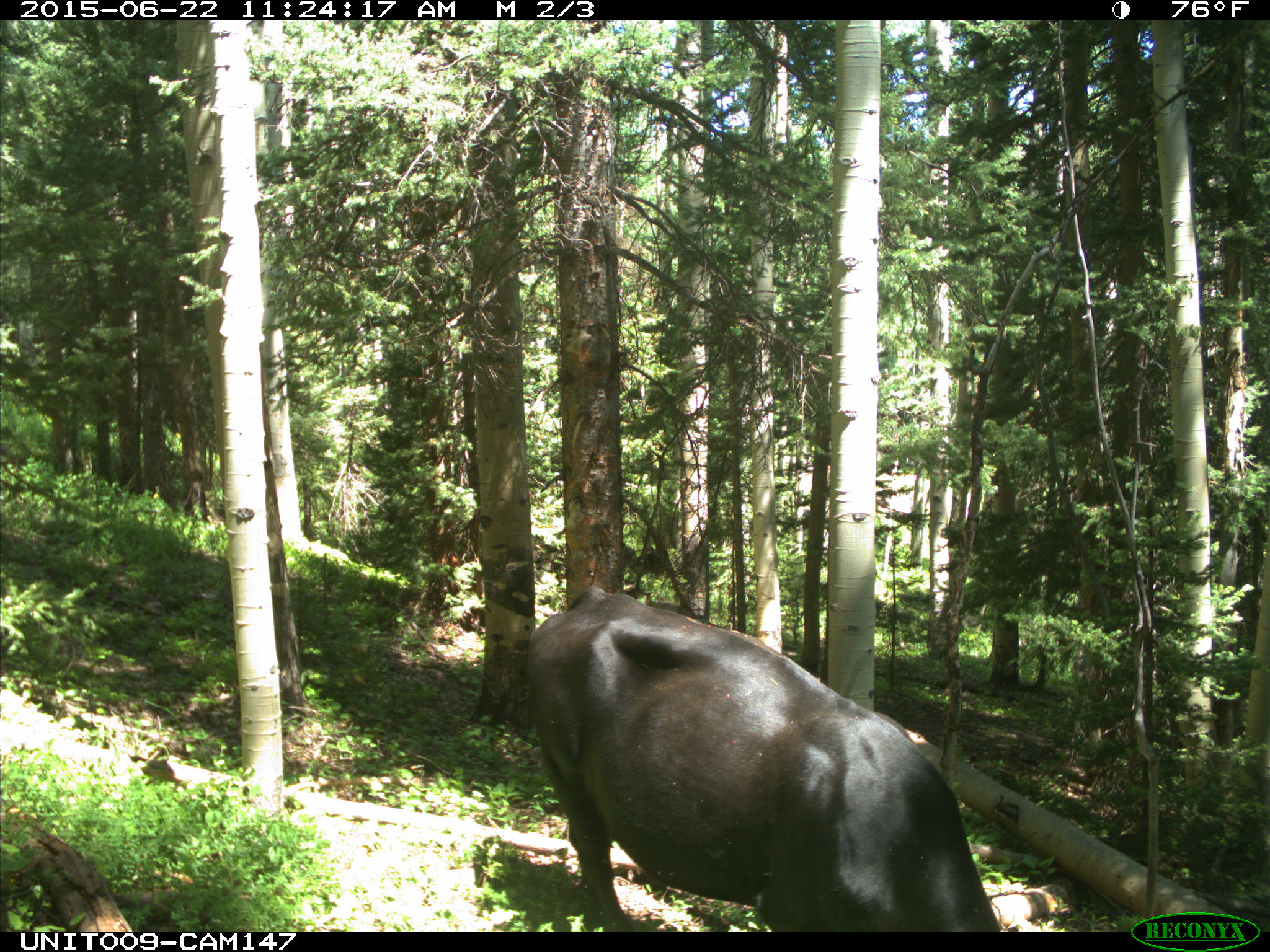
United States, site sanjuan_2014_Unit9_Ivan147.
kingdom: Animalia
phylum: Chordata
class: Mammalia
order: Artiodactyla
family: Bovidae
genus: Bos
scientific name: Bos taurus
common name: domestic cow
Bos taurus (domestic cow).